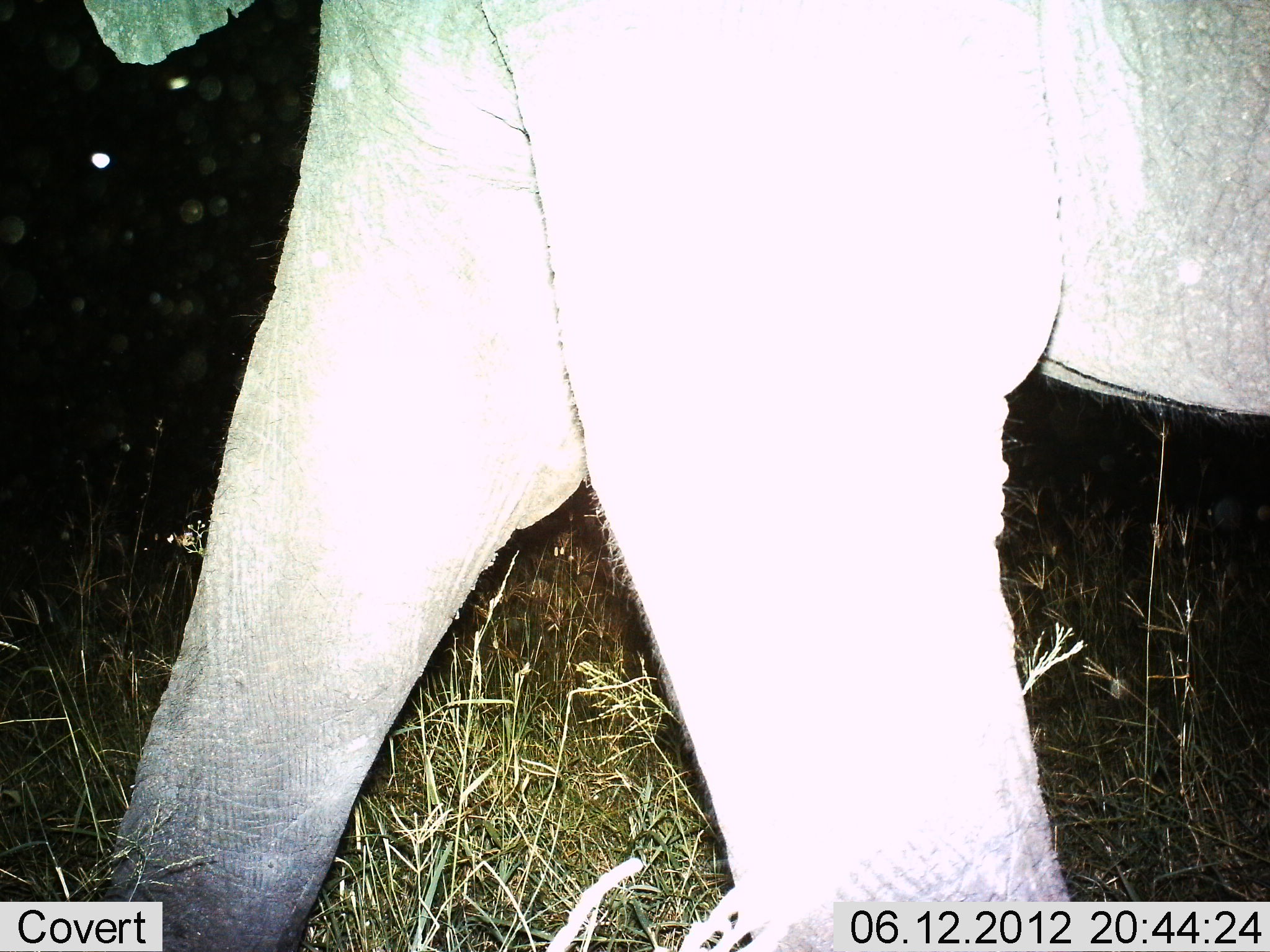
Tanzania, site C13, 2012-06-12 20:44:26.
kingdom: Animalia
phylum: Chordata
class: Mammalia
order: Proboscidea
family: Elephantidae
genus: Loxodonta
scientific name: Loxodonta africana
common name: african bush elephant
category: elephant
Elephant (african bush elephant) (Loxodonta africana), count 1. Behavior (volunteer vote fractions): standing 0%, resting 0%, moving 100%, interacting 0%. Young present (vote fraction): 0%. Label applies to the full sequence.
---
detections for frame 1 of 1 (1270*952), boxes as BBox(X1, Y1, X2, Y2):
animal: BBox(75, 0, 1269, 951)